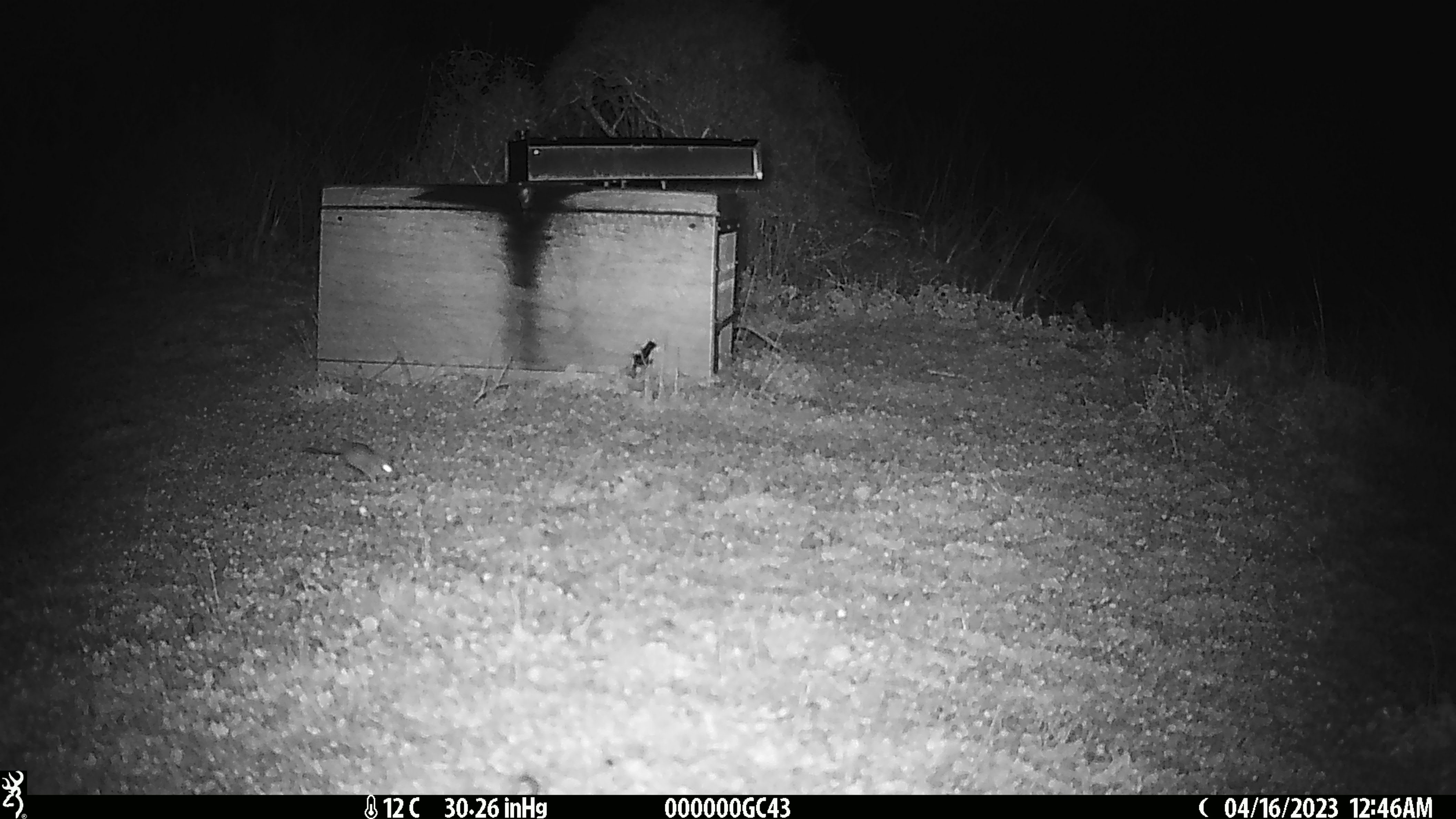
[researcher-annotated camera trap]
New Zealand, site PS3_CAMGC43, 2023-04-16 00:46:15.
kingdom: Animalia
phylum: Chordata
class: Mammalia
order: Rodentia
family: Muridae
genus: Mus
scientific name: Mus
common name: mouse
Mouse (Mus).